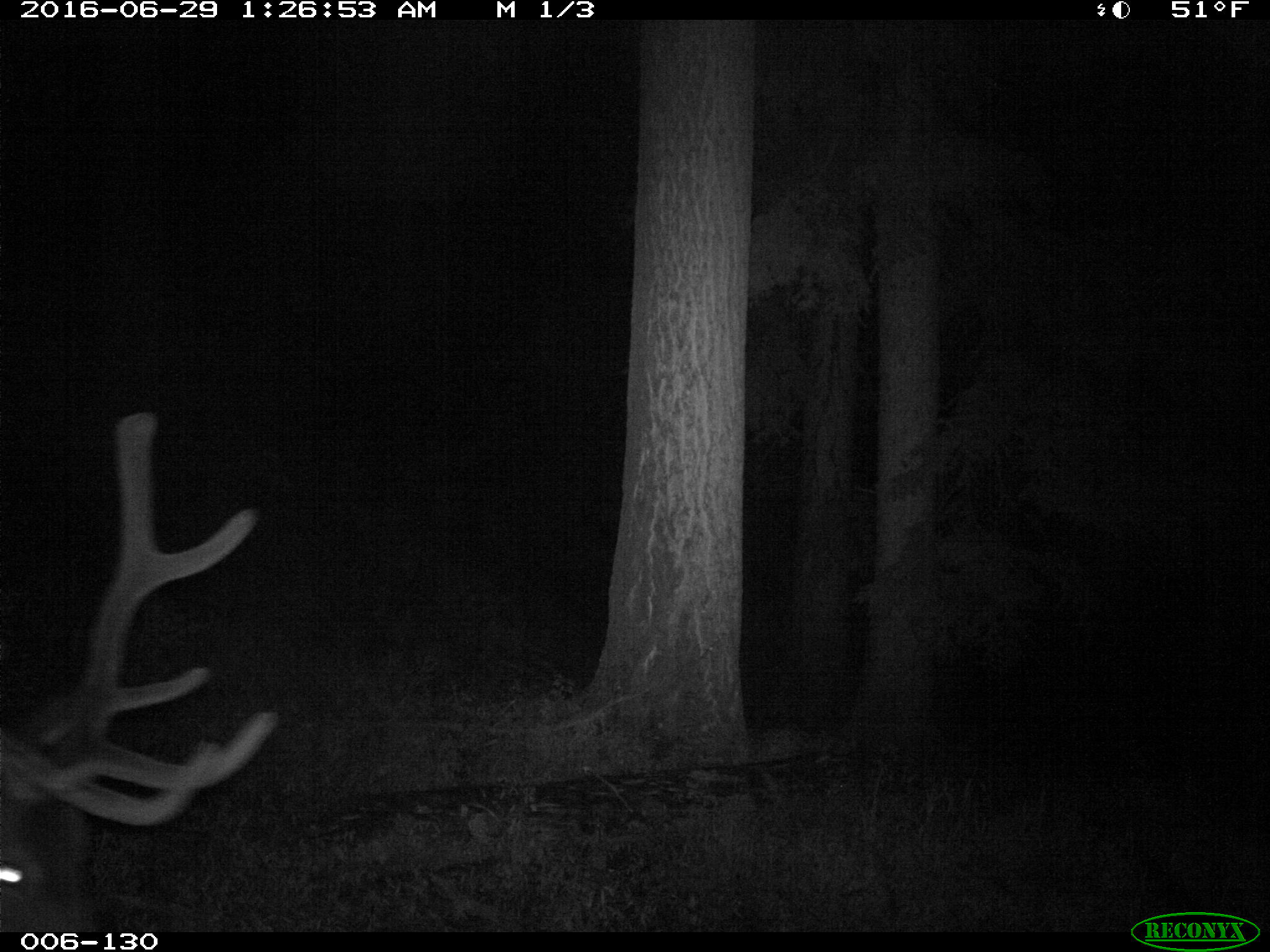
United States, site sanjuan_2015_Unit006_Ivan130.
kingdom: Animalia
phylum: Chordata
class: Mammalia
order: Artiodactyla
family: Cervidae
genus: Cervus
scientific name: Cervus elaphus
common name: red deer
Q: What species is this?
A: Cervus elaphus (red deer).